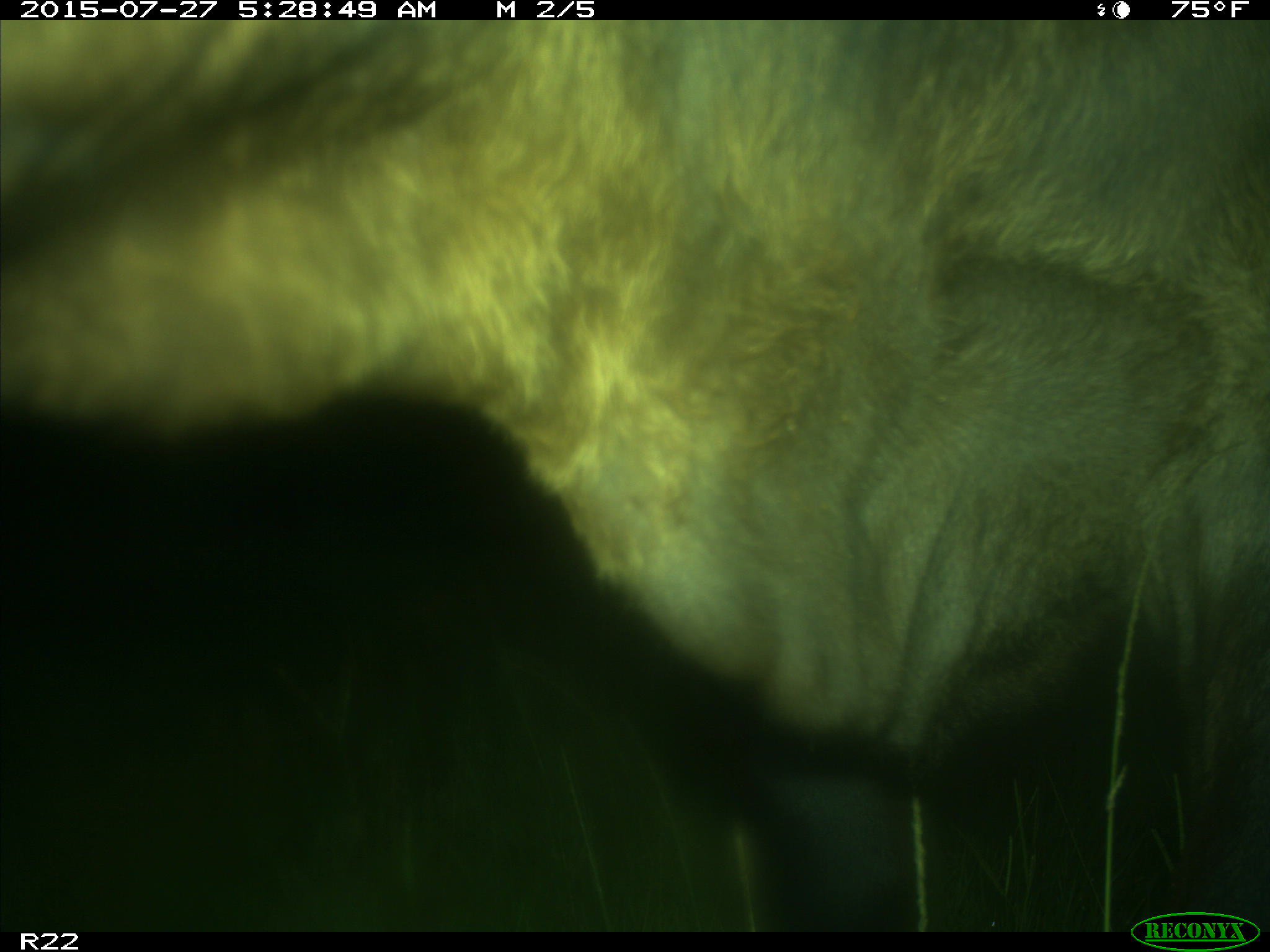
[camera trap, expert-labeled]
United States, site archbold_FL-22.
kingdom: Animalia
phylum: Chordata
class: Mammalia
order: Artiodactyla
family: Bovidae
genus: Bos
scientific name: Bos taurus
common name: domestic cow